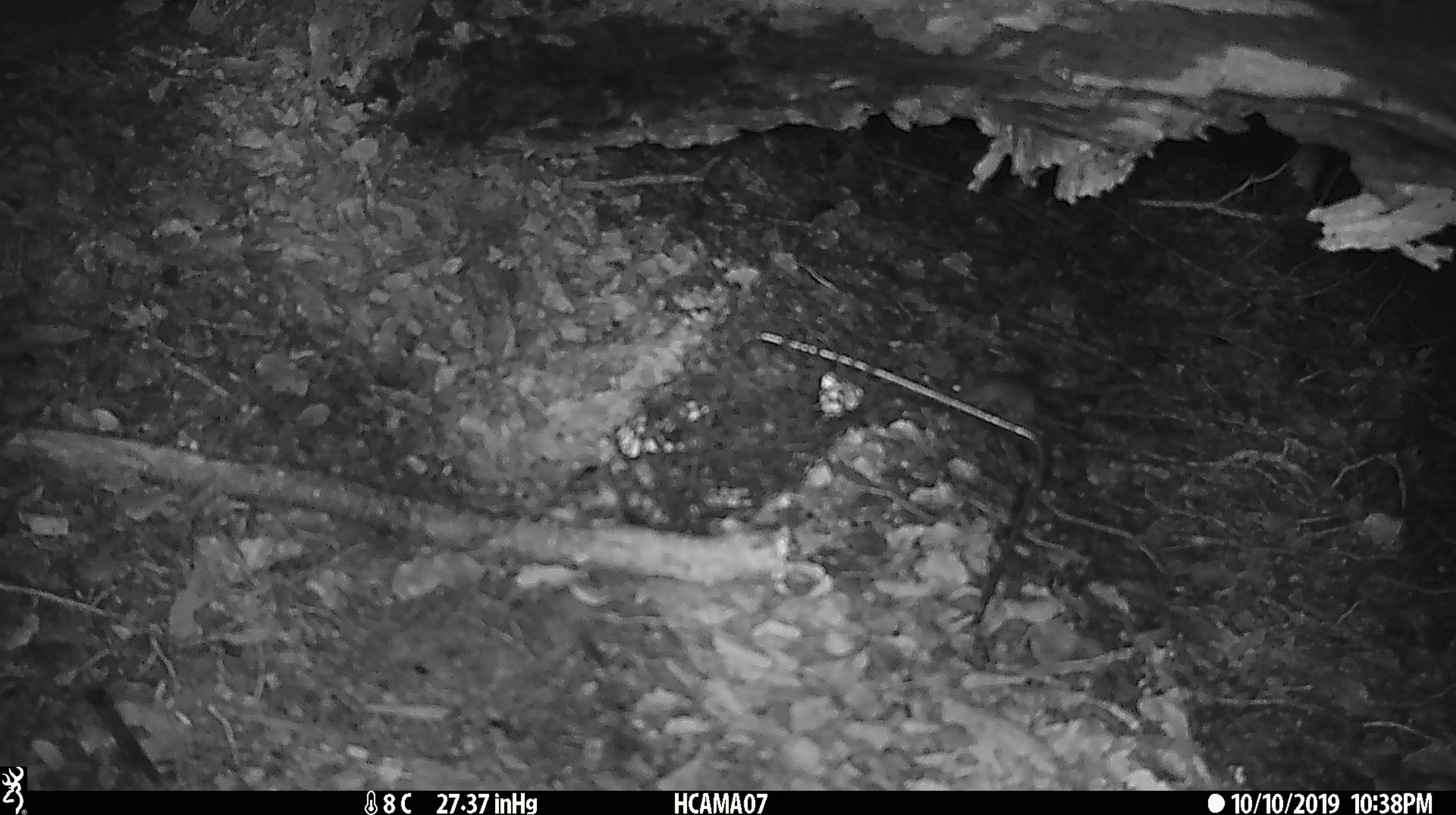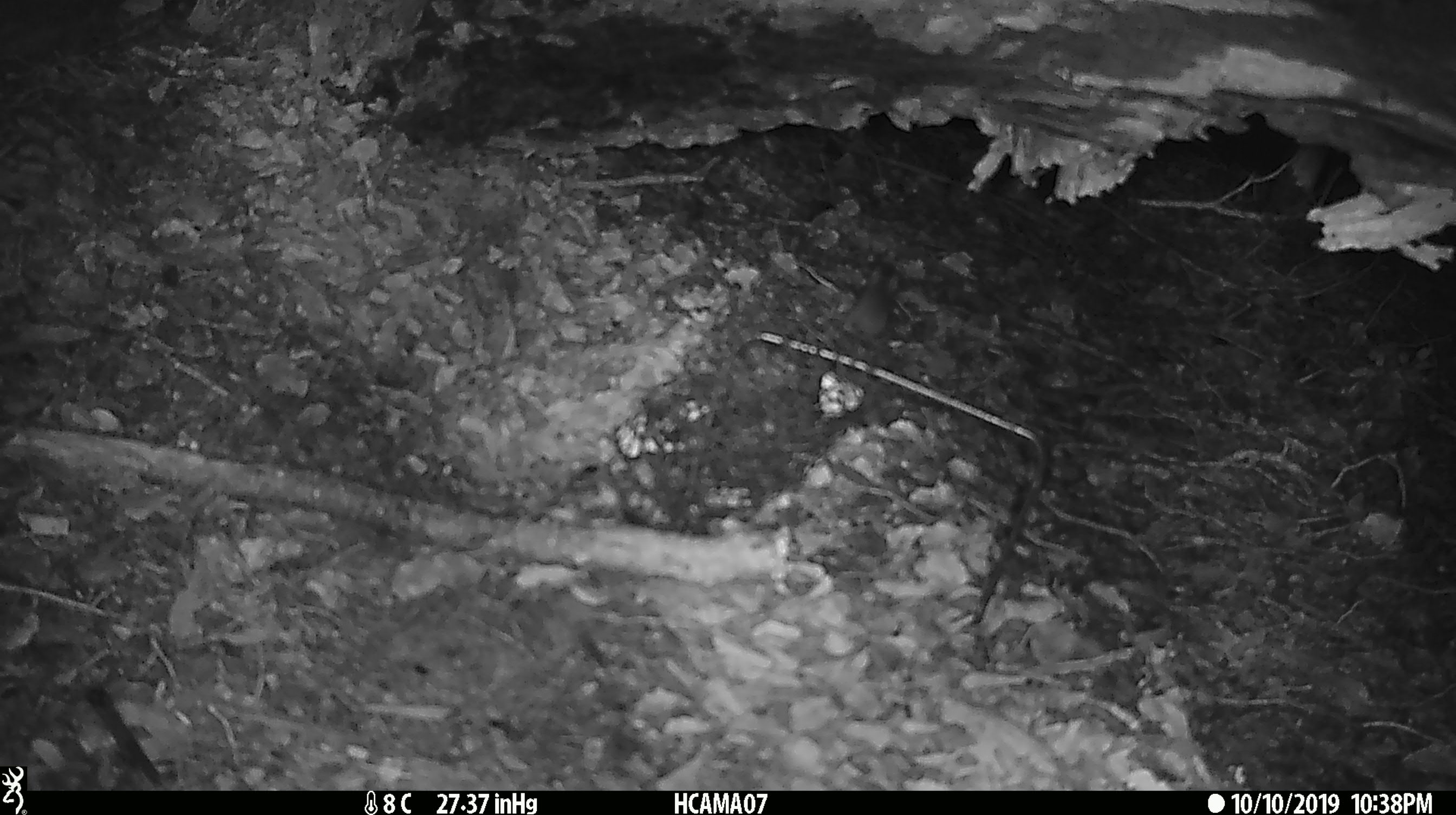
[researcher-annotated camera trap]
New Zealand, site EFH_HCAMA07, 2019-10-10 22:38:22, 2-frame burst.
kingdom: Animalia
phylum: Chordata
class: Mammalia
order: Rodentia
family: Muridae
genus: Mus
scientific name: Mus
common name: mouse